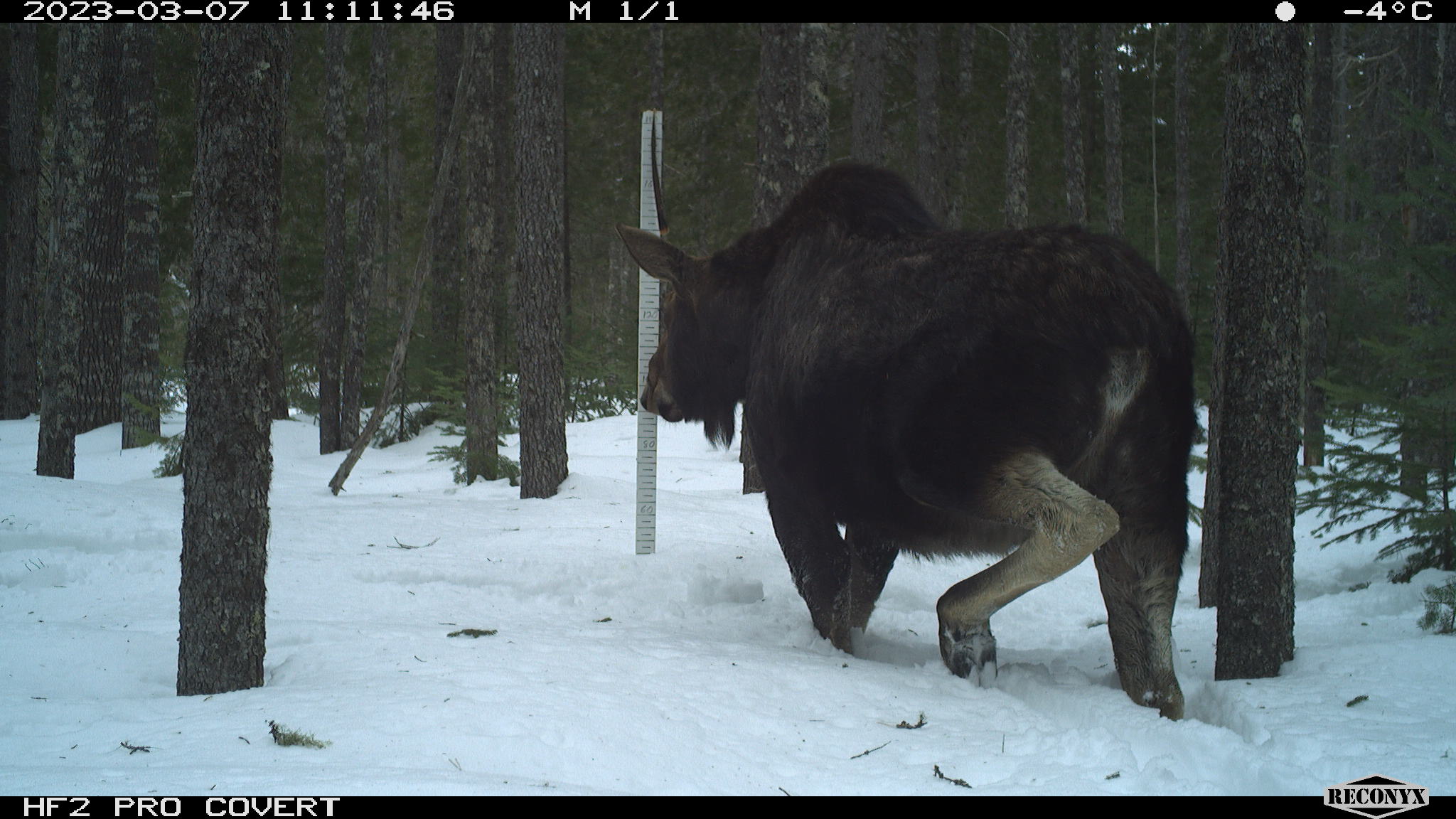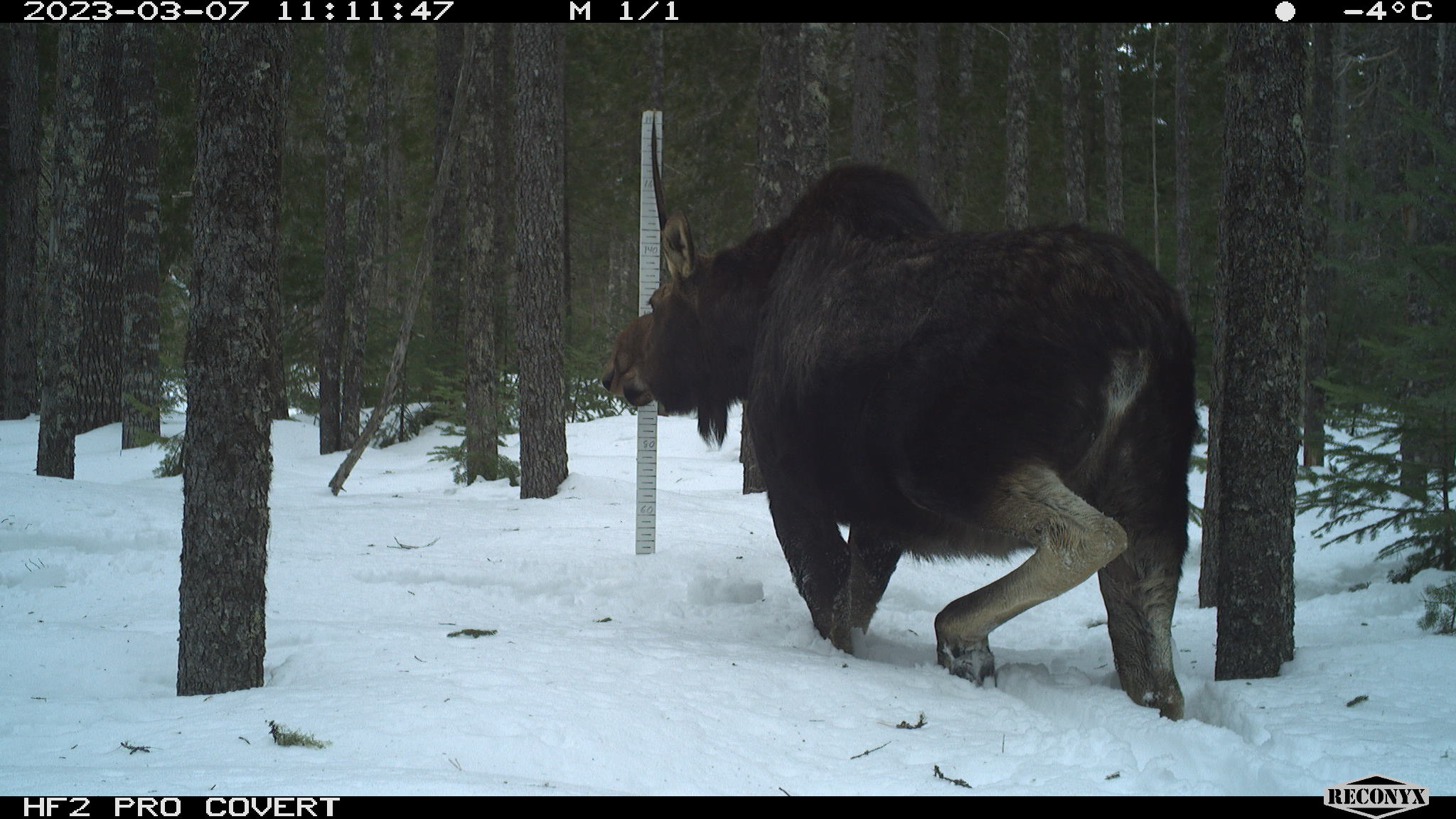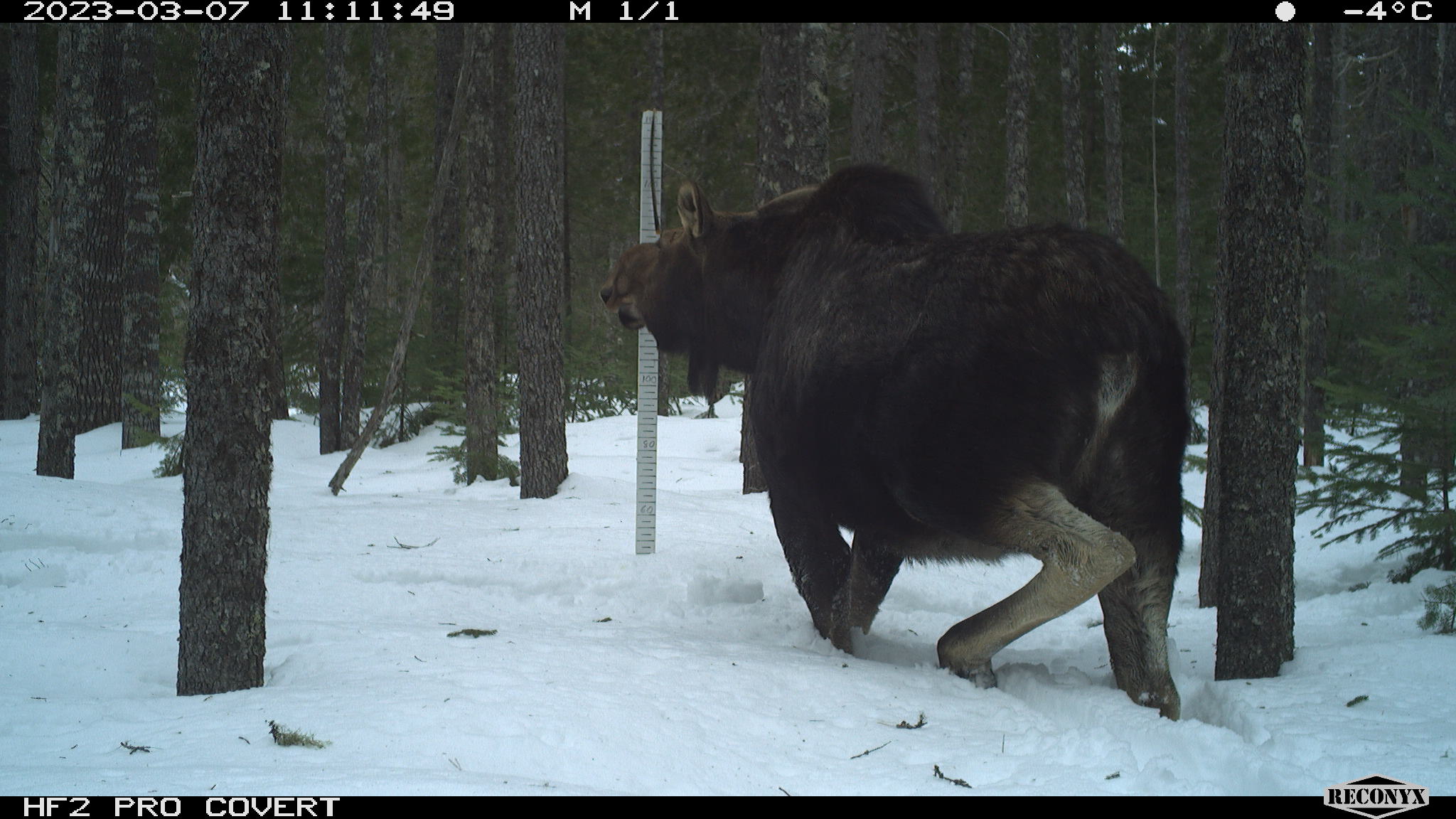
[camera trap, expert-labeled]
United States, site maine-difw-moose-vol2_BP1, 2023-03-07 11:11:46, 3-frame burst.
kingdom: Animalia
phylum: Chordata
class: Mammalia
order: Artiodactyla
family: Cervidae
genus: Alces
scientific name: Alces alces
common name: moose